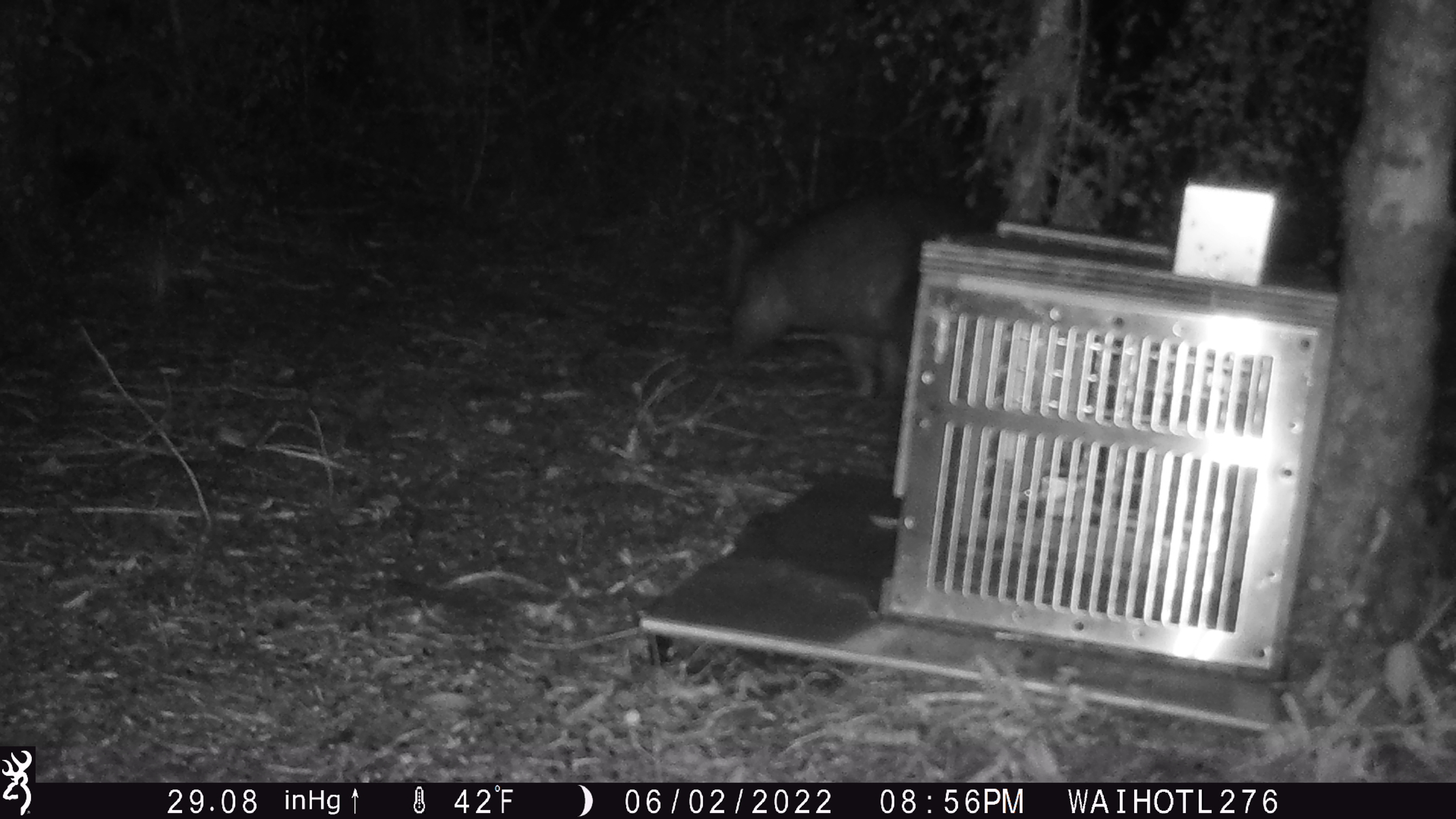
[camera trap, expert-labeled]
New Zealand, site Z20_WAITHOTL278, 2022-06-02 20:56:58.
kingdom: Animalia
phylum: Chordata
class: Mammalia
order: Diprotodontia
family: Phalangeridae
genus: Trichosurus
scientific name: Trichosurus vulpecula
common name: common brushtail possum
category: possum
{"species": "possum (common brushtail possum) (Trichosurus vulpecula)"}